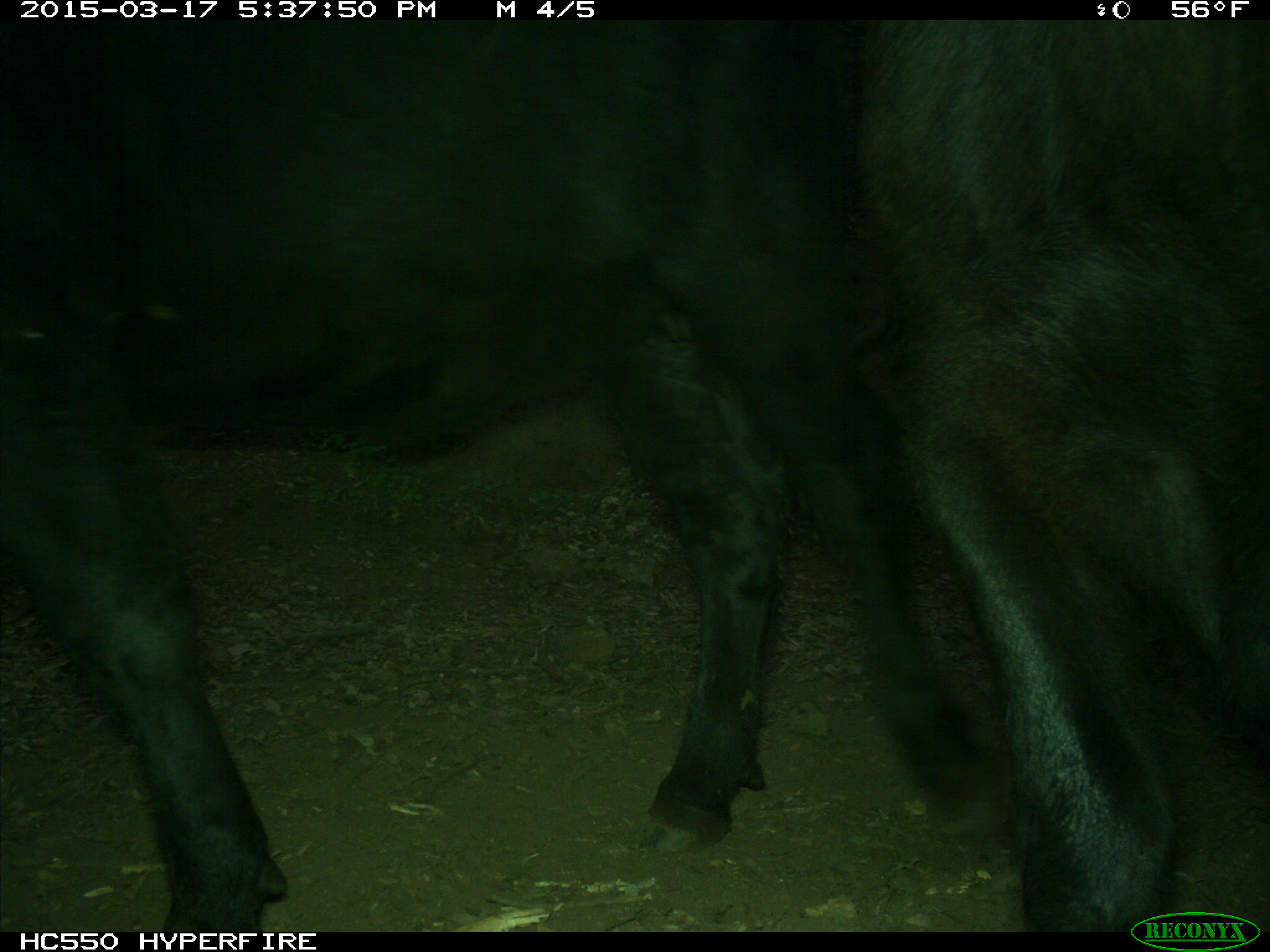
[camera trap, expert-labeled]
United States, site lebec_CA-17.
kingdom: Animalia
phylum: Chordata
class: Mammalia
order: Artiodactyla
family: Bovidae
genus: Bos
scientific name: Bos taurus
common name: domestic cow